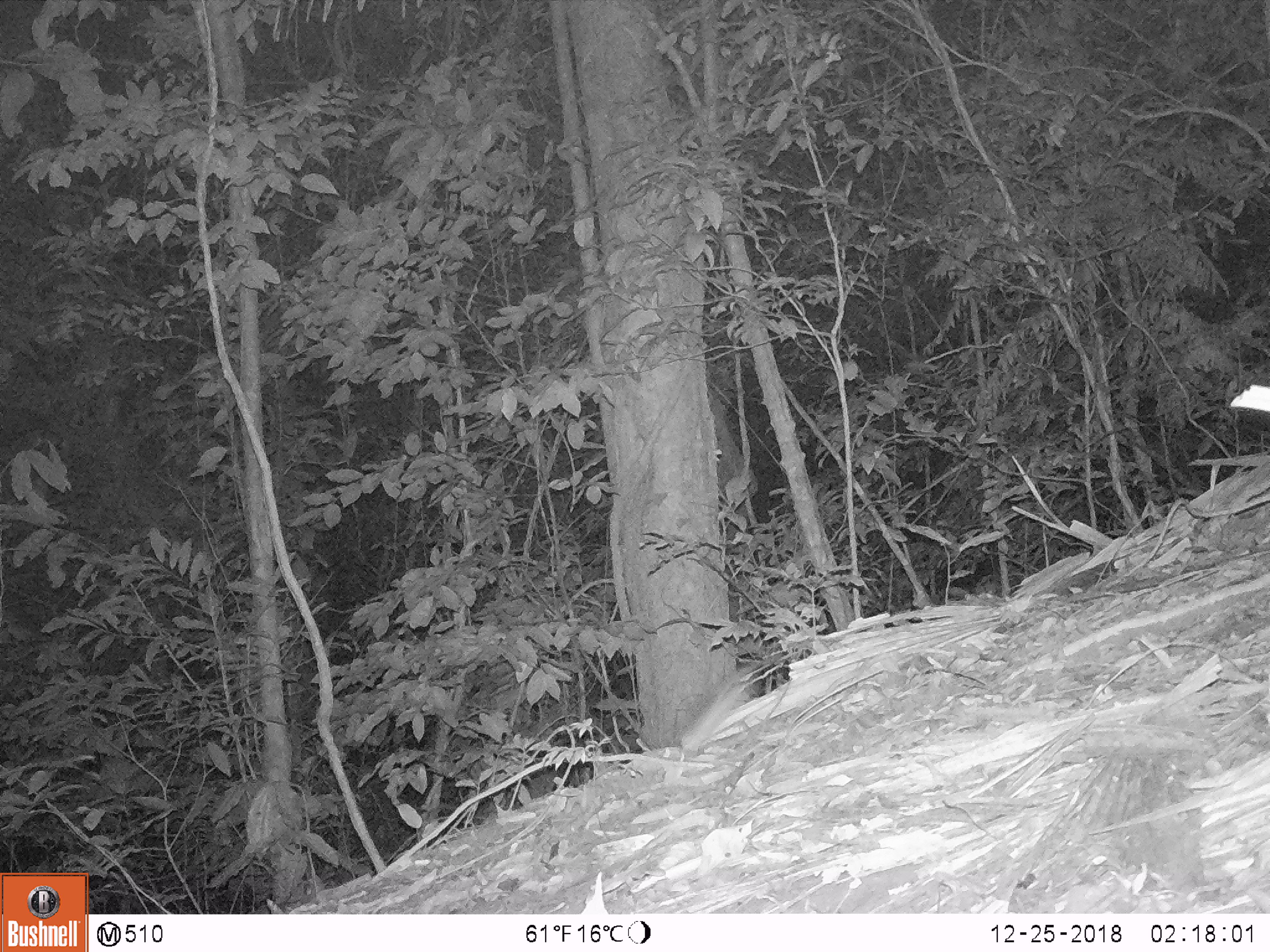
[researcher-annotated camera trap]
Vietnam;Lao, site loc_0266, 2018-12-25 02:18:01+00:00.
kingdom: Animalia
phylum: Chordata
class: Mammalia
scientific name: Mammalia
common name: mammal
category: unidentified small mammal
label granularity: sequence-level